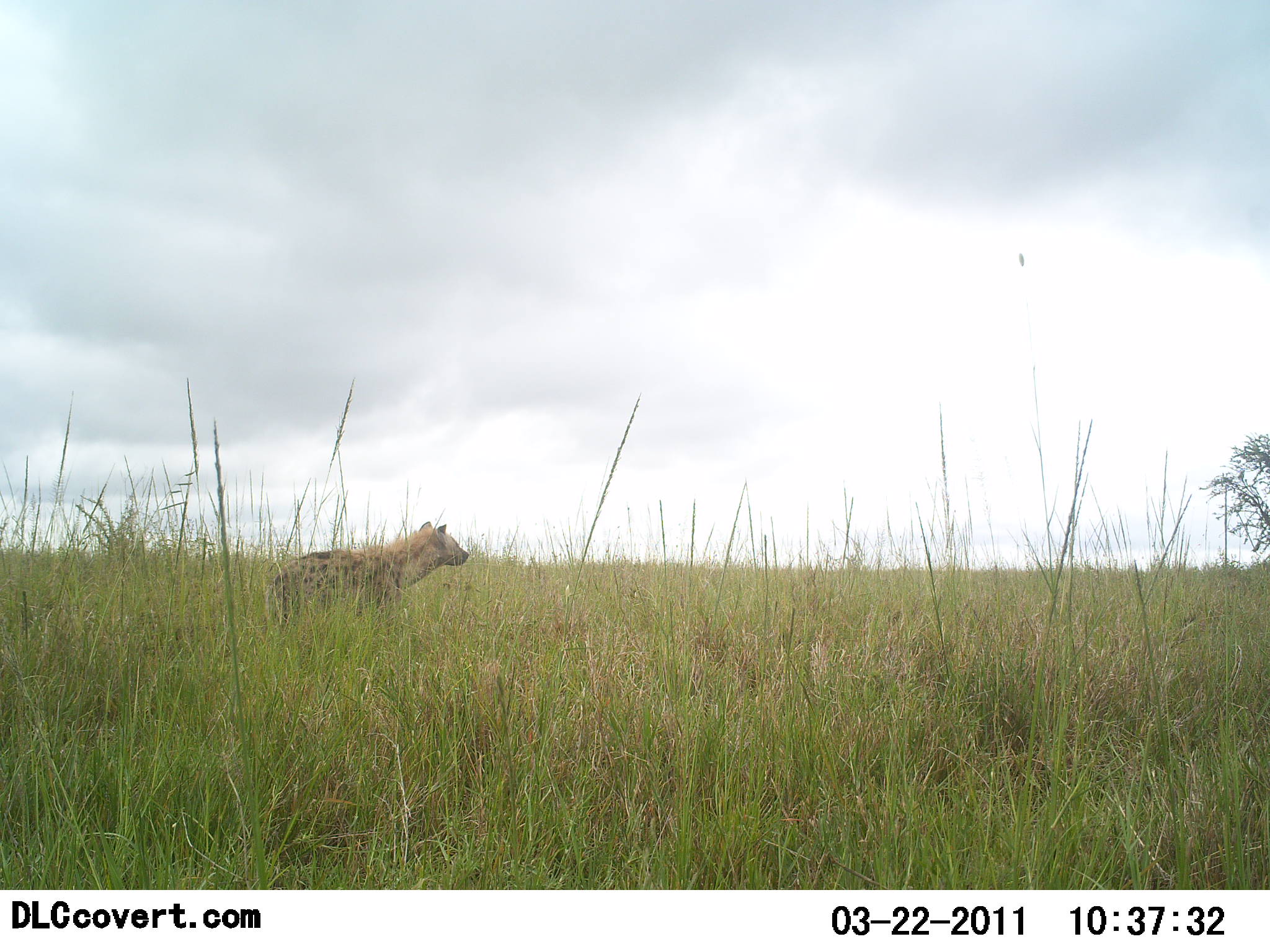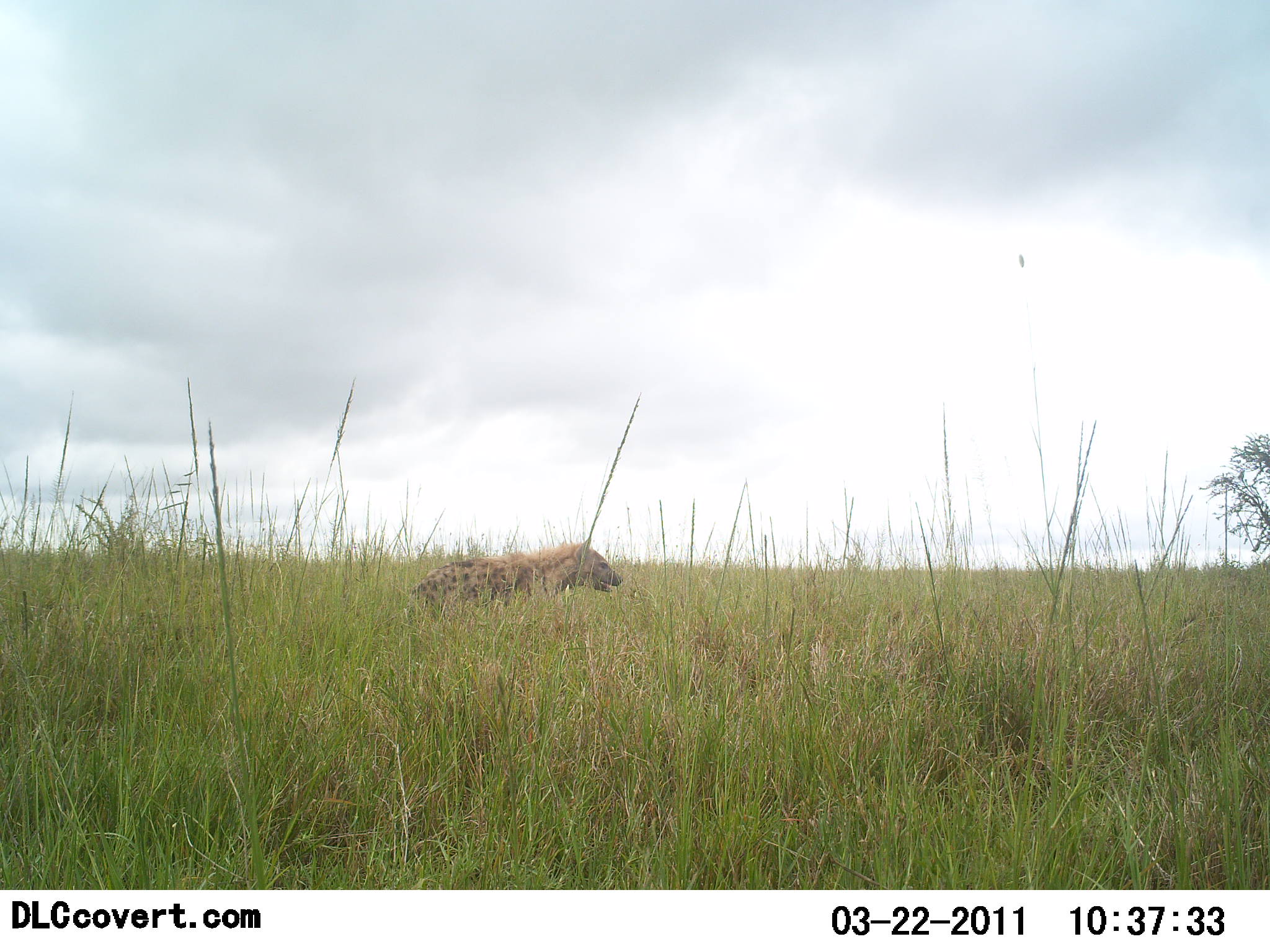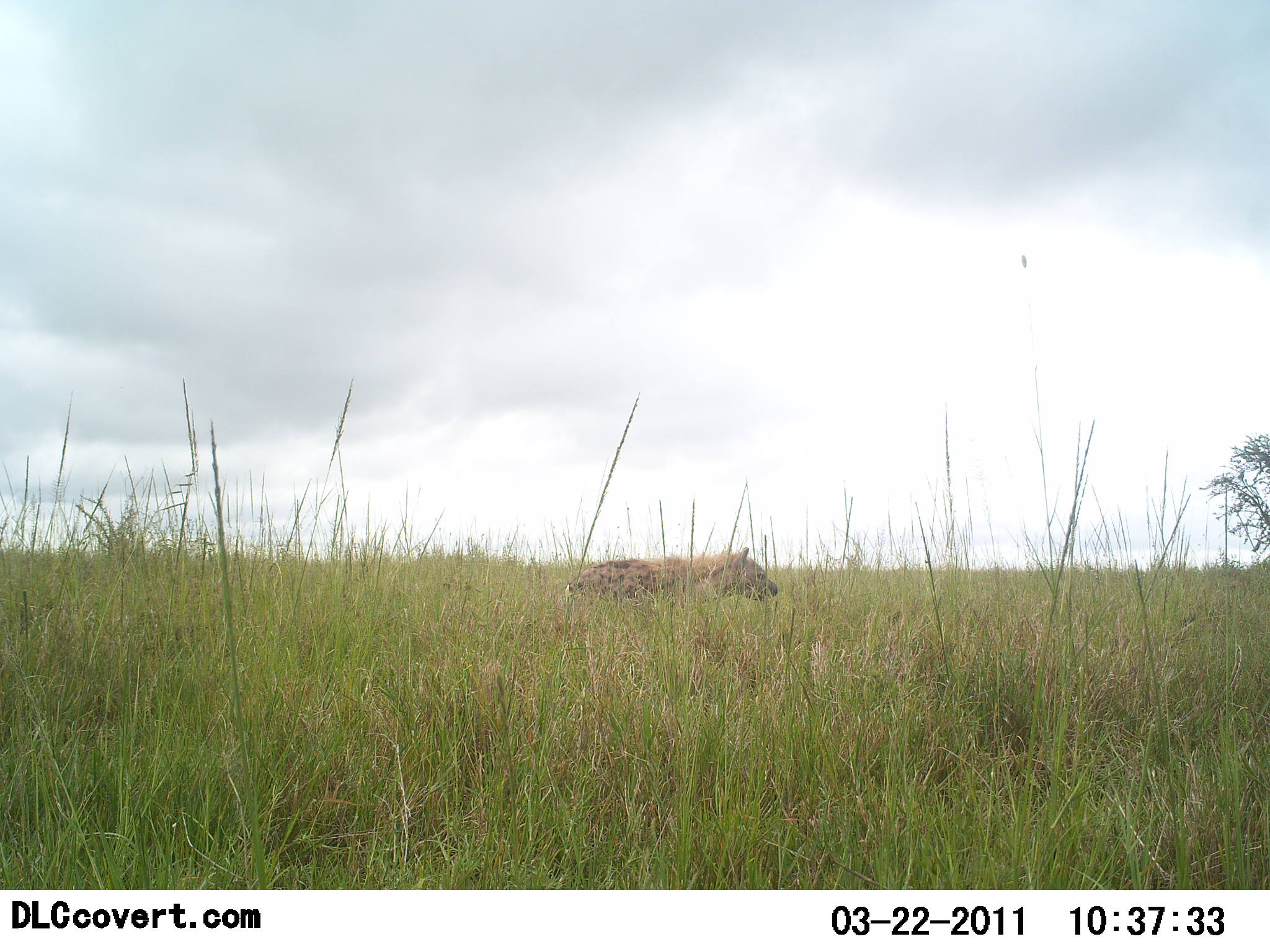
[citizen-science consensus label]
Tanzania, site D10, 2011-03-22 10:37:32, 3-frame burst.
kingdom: Animalia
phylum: Chordata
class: Mammalia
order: Carnivora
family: Hyaenidae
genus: Crocuta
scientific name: Crocuta crocuta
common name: spotted hyena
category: hyenaspotted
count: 1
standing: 0%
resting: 0%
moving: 100%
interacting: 0%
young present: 0%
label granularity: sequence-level